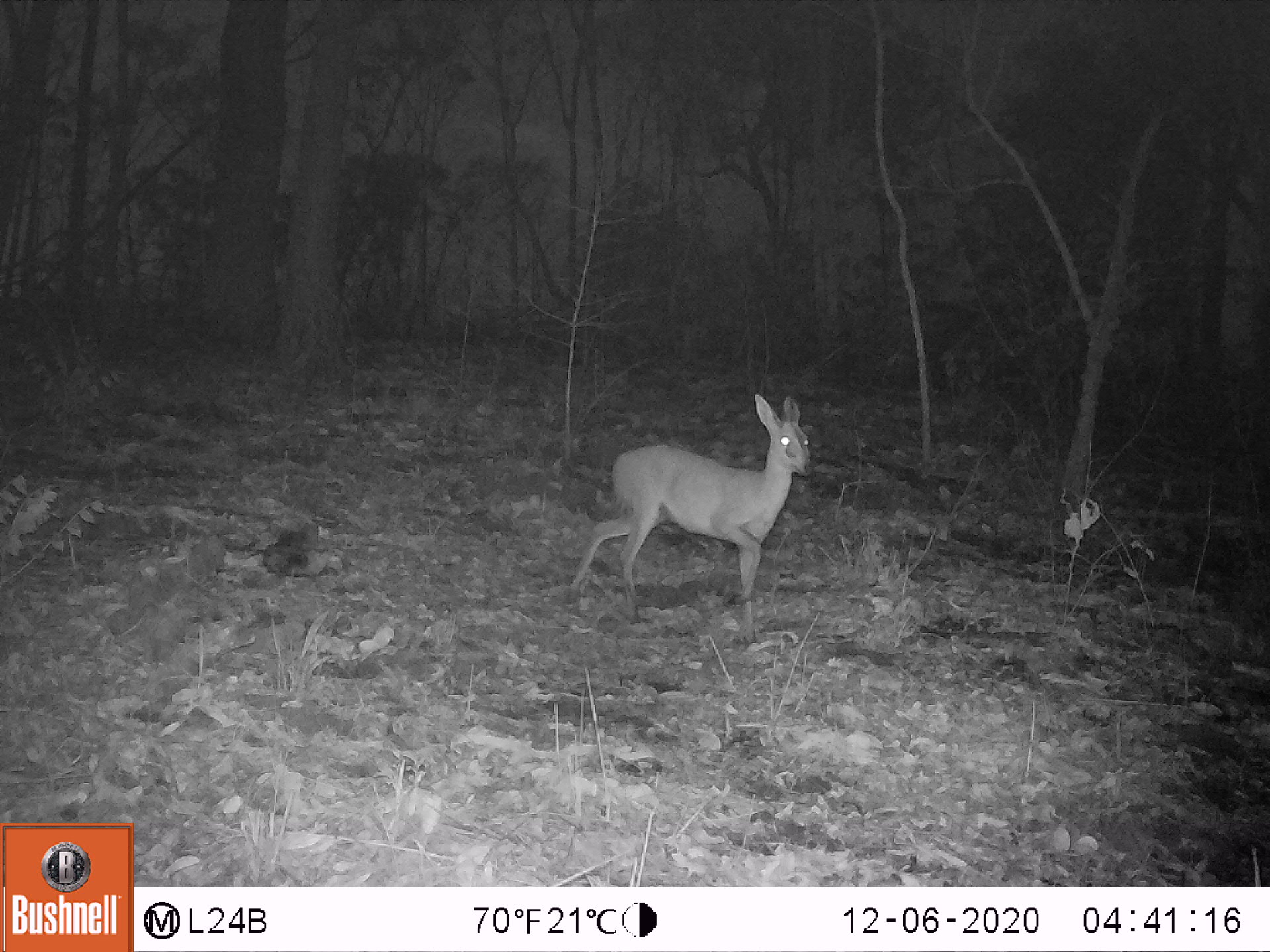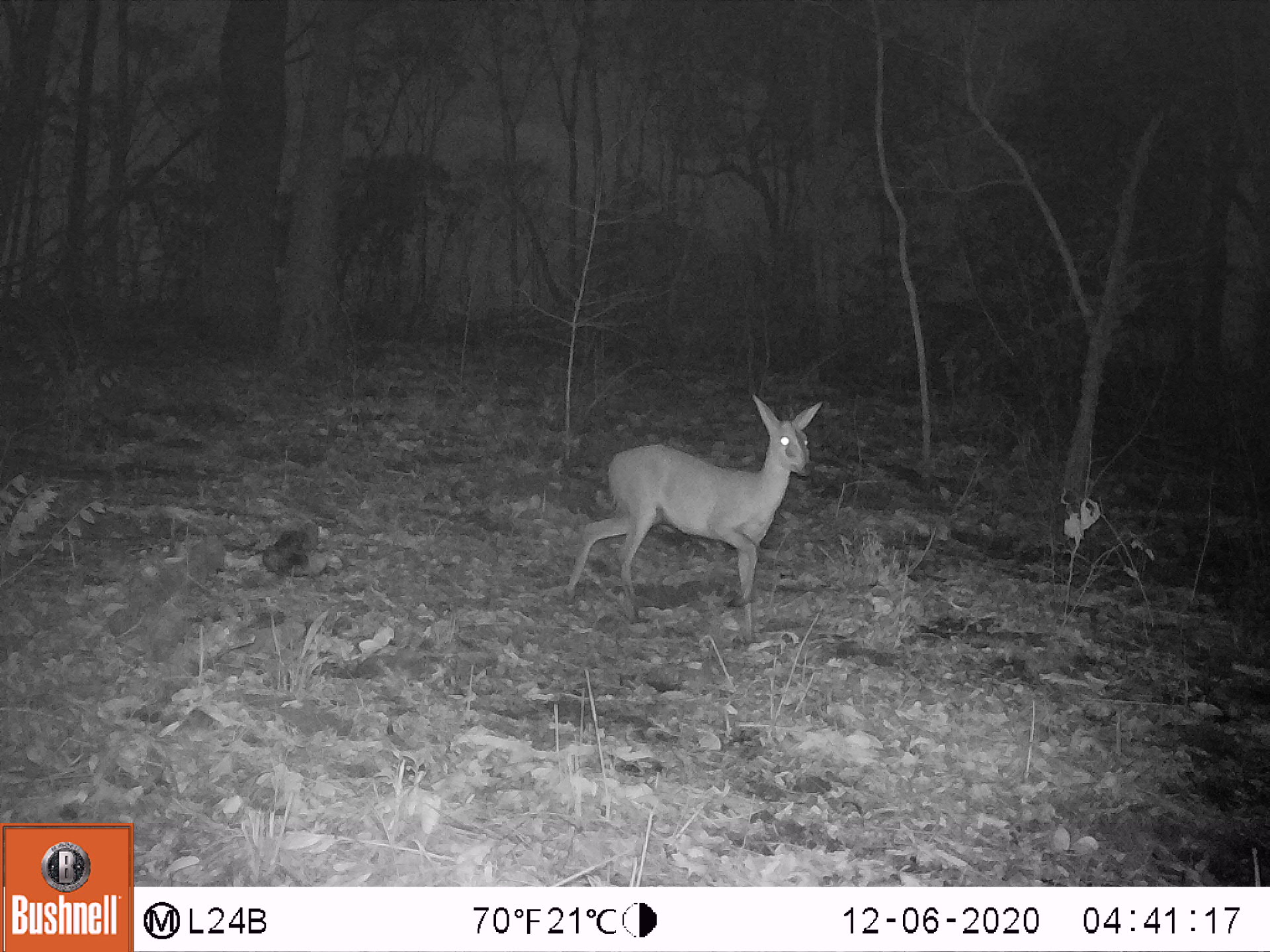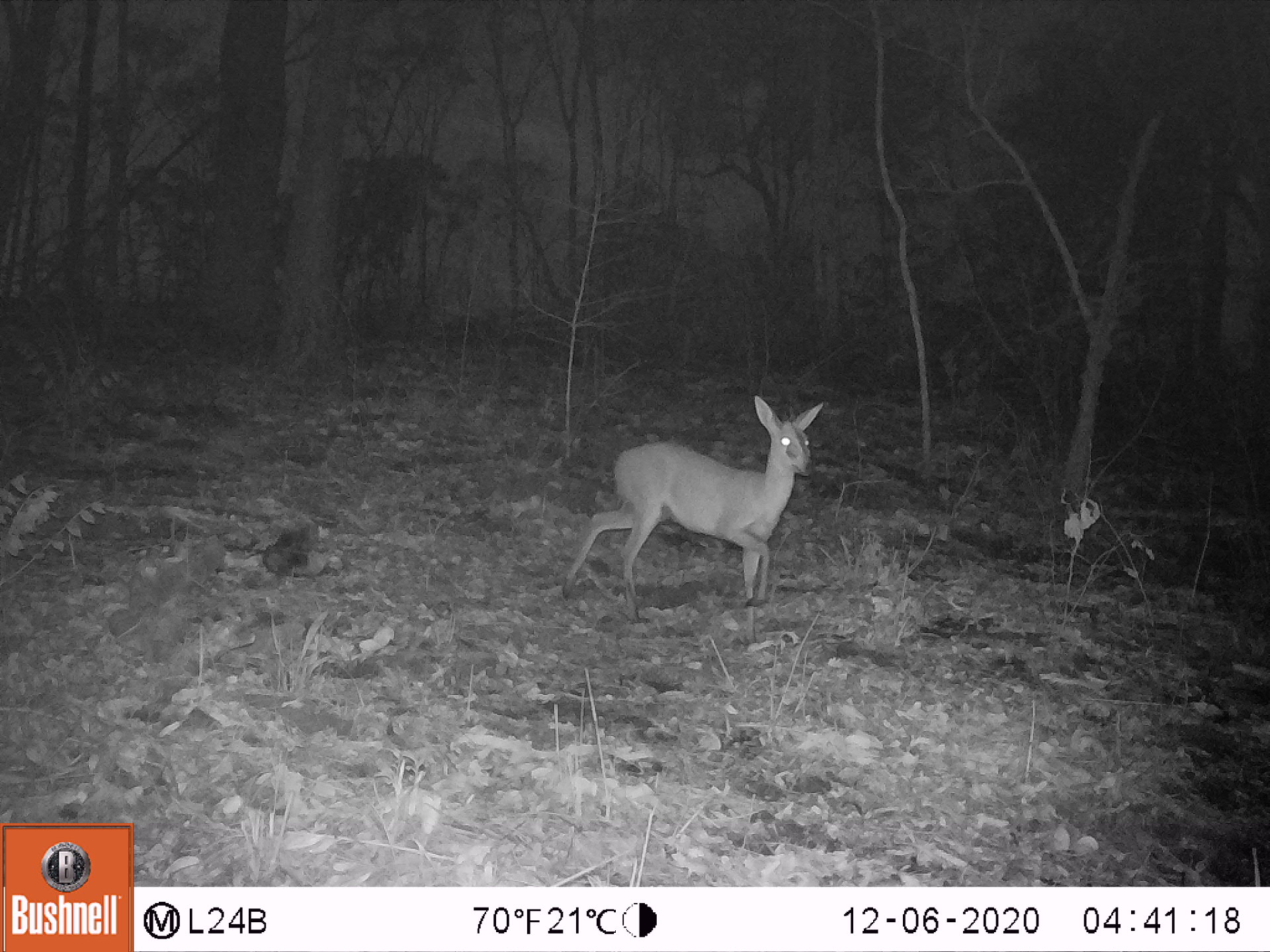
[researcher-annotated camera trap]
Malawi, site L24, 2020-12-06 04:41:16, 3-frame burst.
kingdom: Animalia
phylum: Chordata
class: Mammalia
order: Artiodactyla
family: Bovidae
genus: Sylvicapra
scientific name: Sylvicapra grimmia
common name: common duiker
Common duiker (Sylvicapra grimmia), count 1.